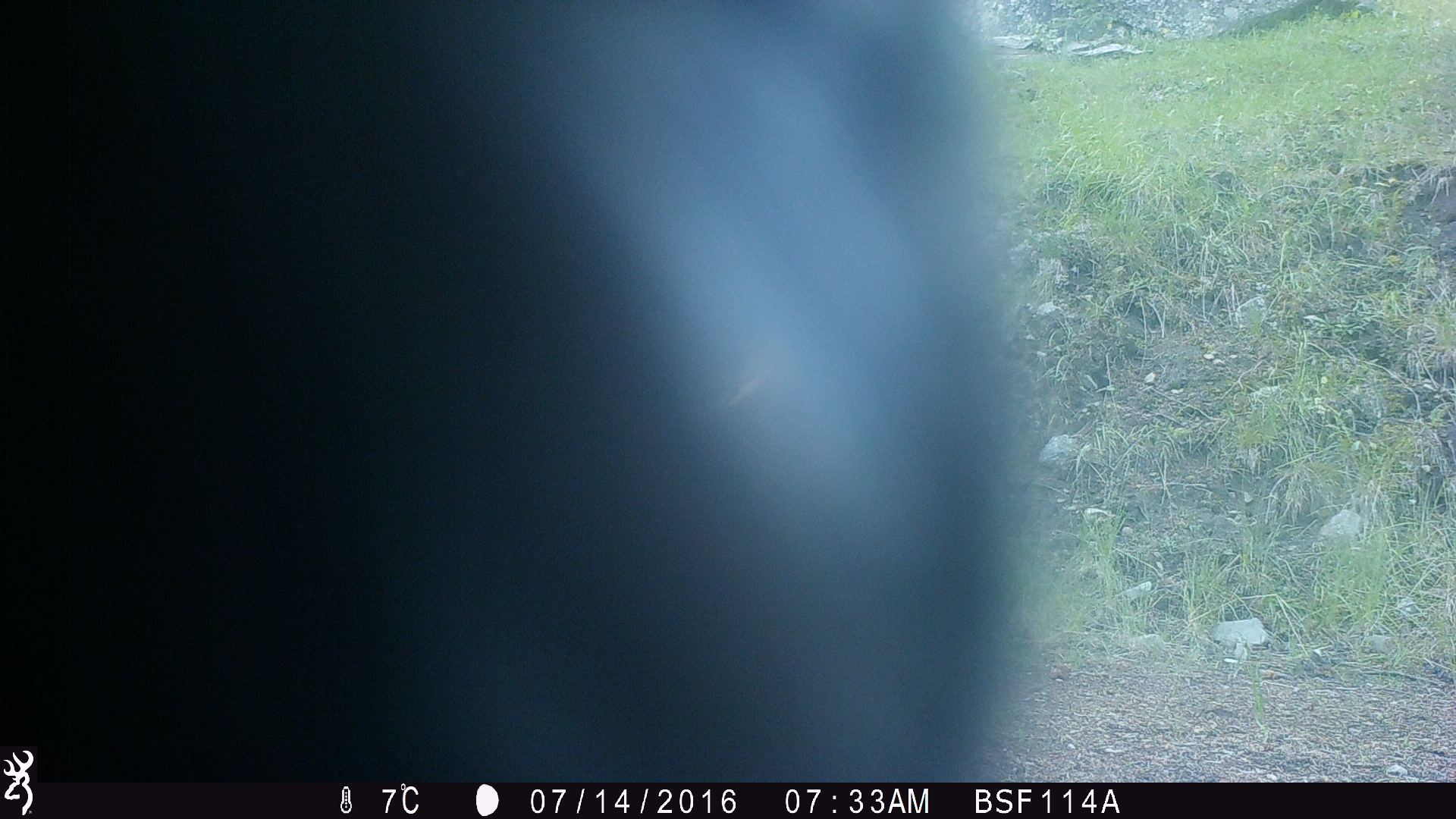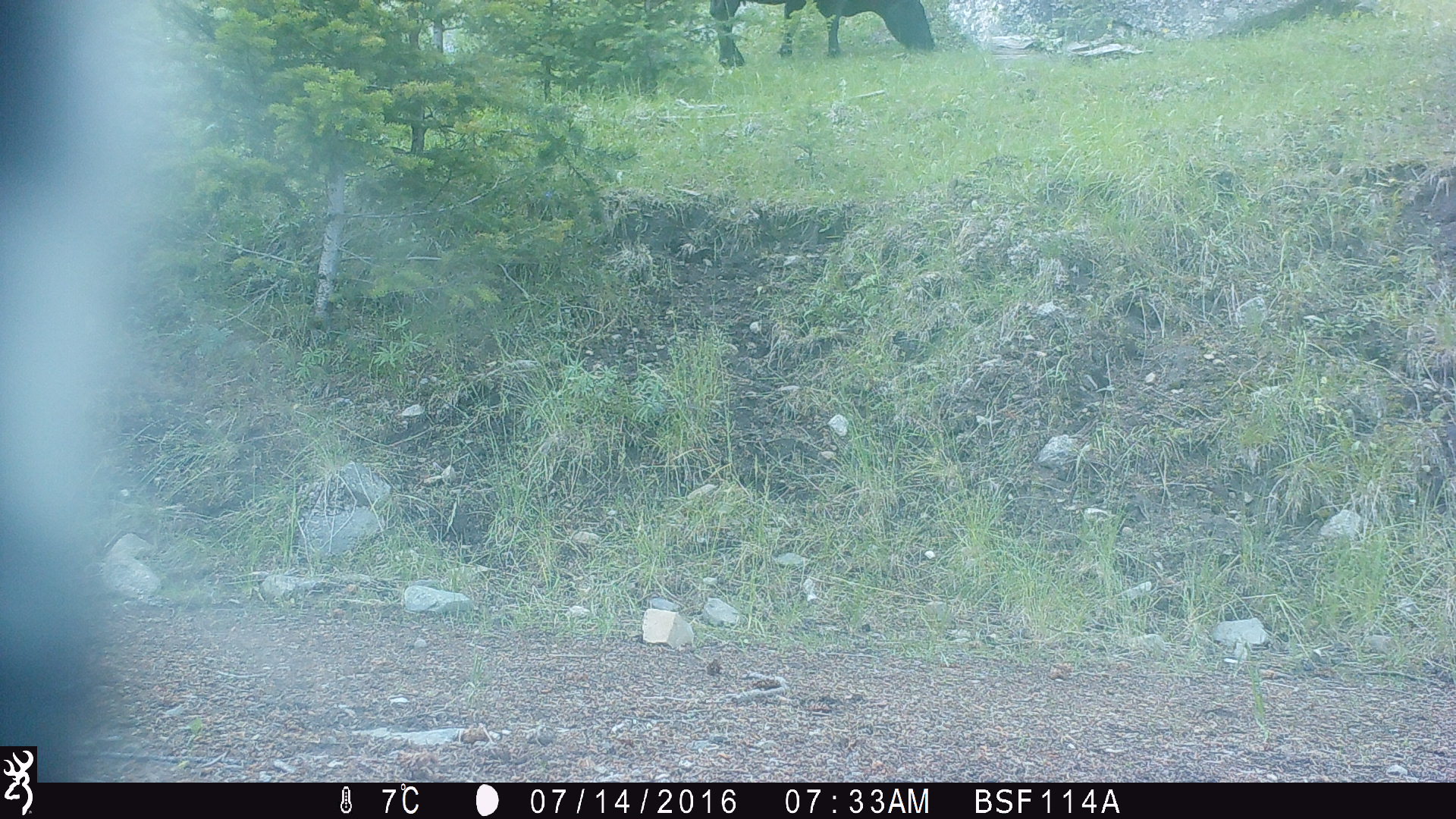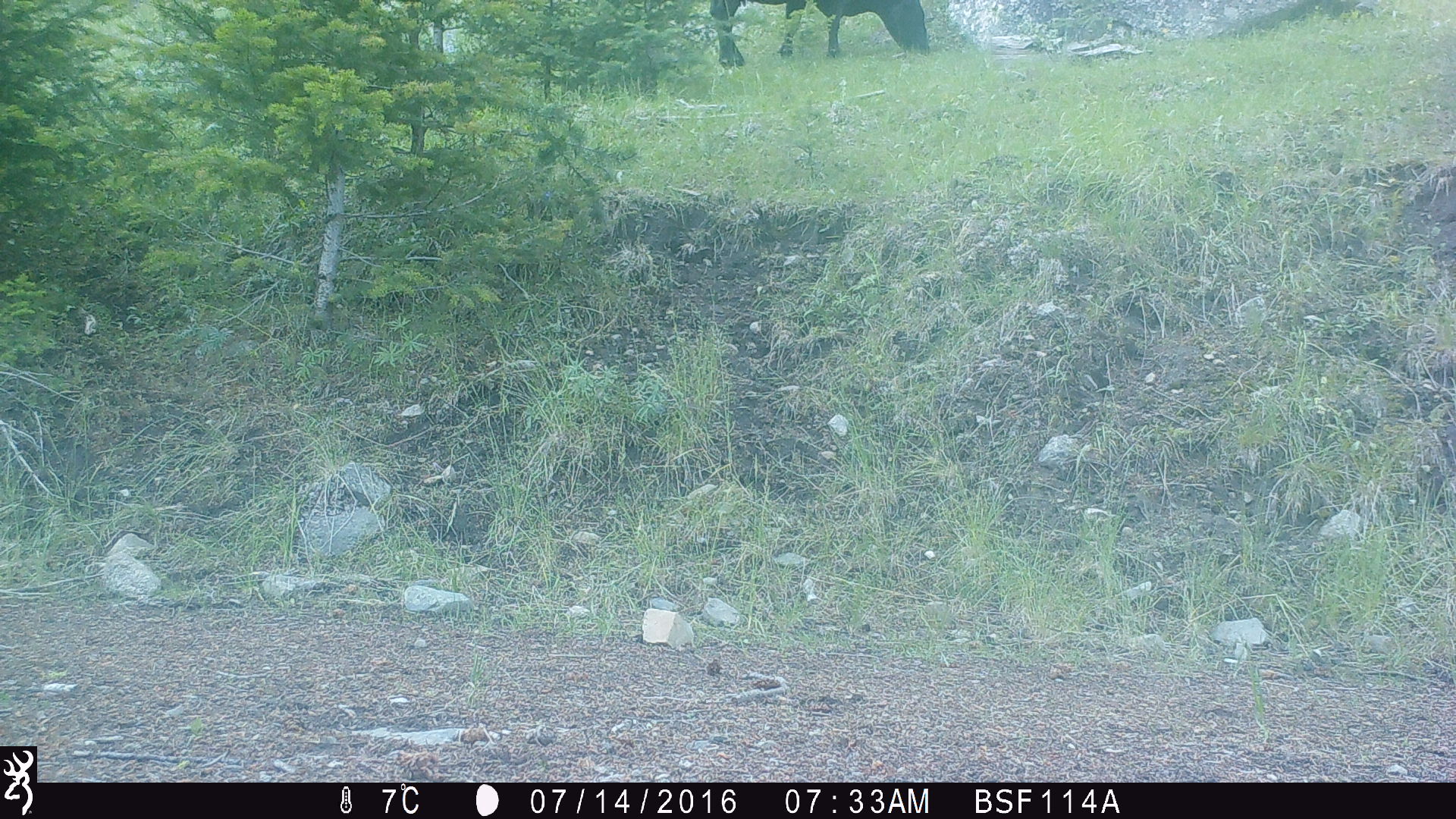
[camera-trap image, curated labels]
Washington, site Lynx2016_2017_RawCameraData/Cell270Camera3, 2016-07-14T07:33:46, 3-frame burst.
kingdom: Animalia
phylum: Chordata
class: Mammalia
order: Artiodactyla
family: Bovidae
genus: Bos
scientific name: Bos taurus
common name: domestic cattle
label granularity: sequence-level